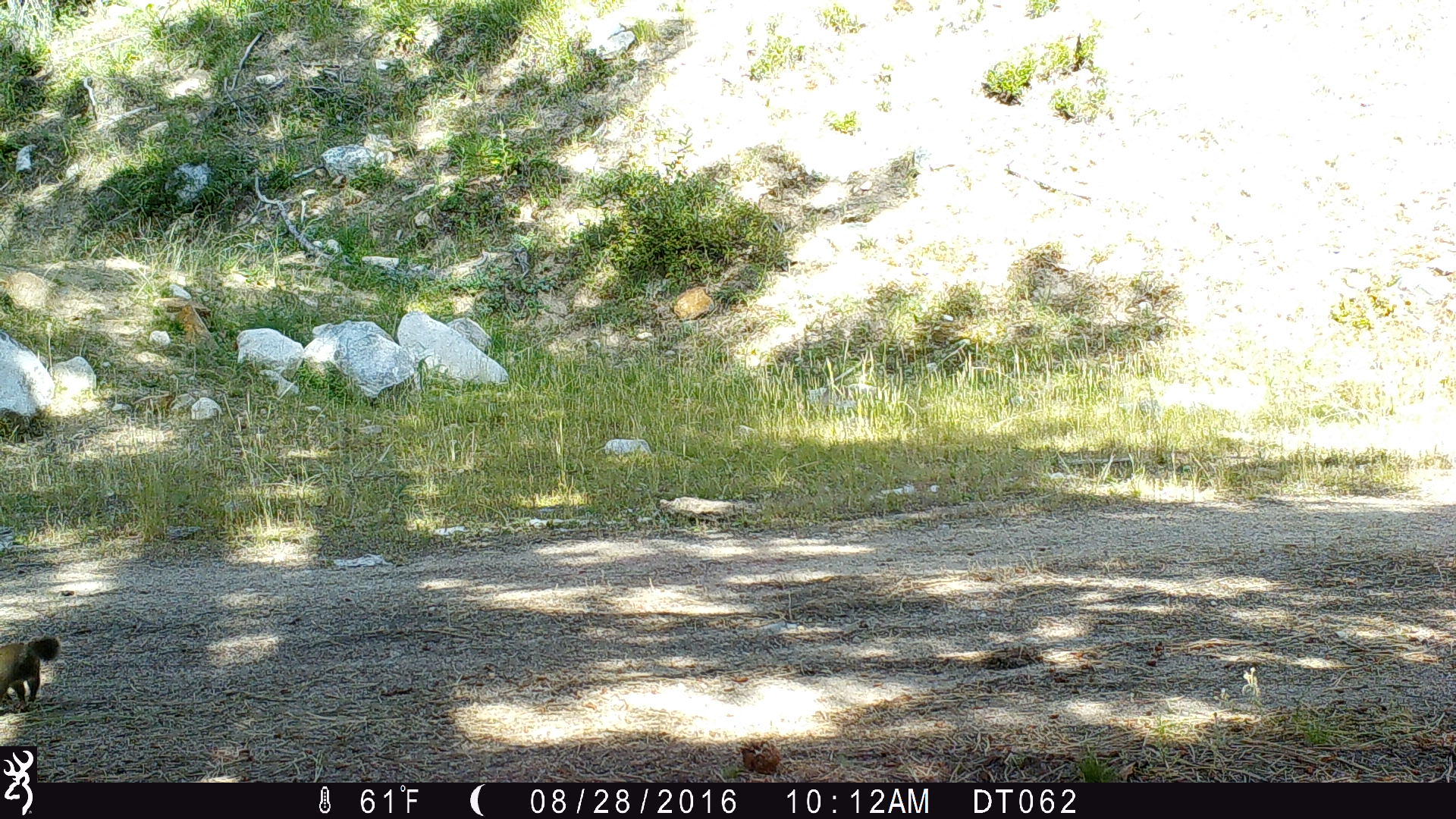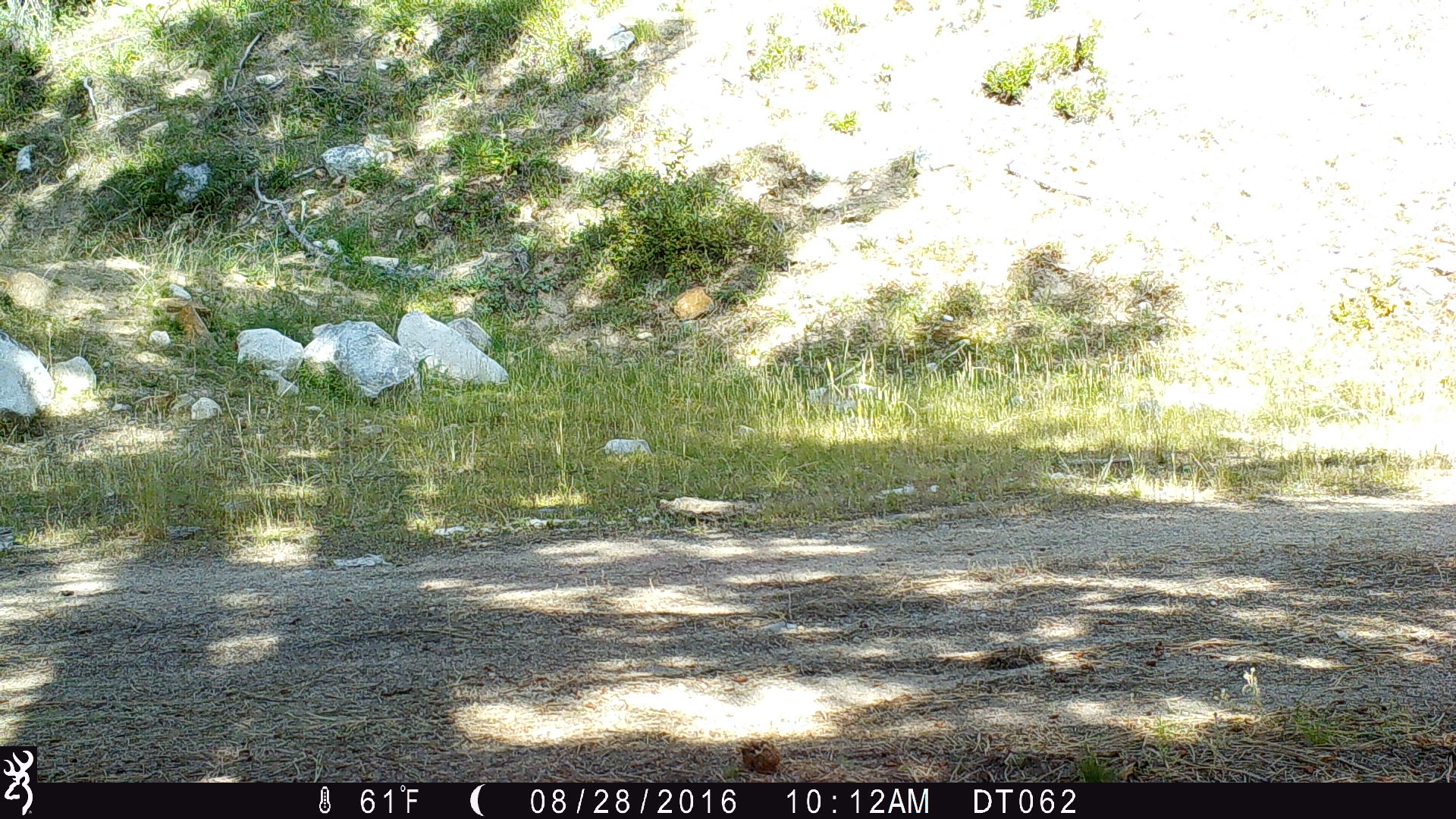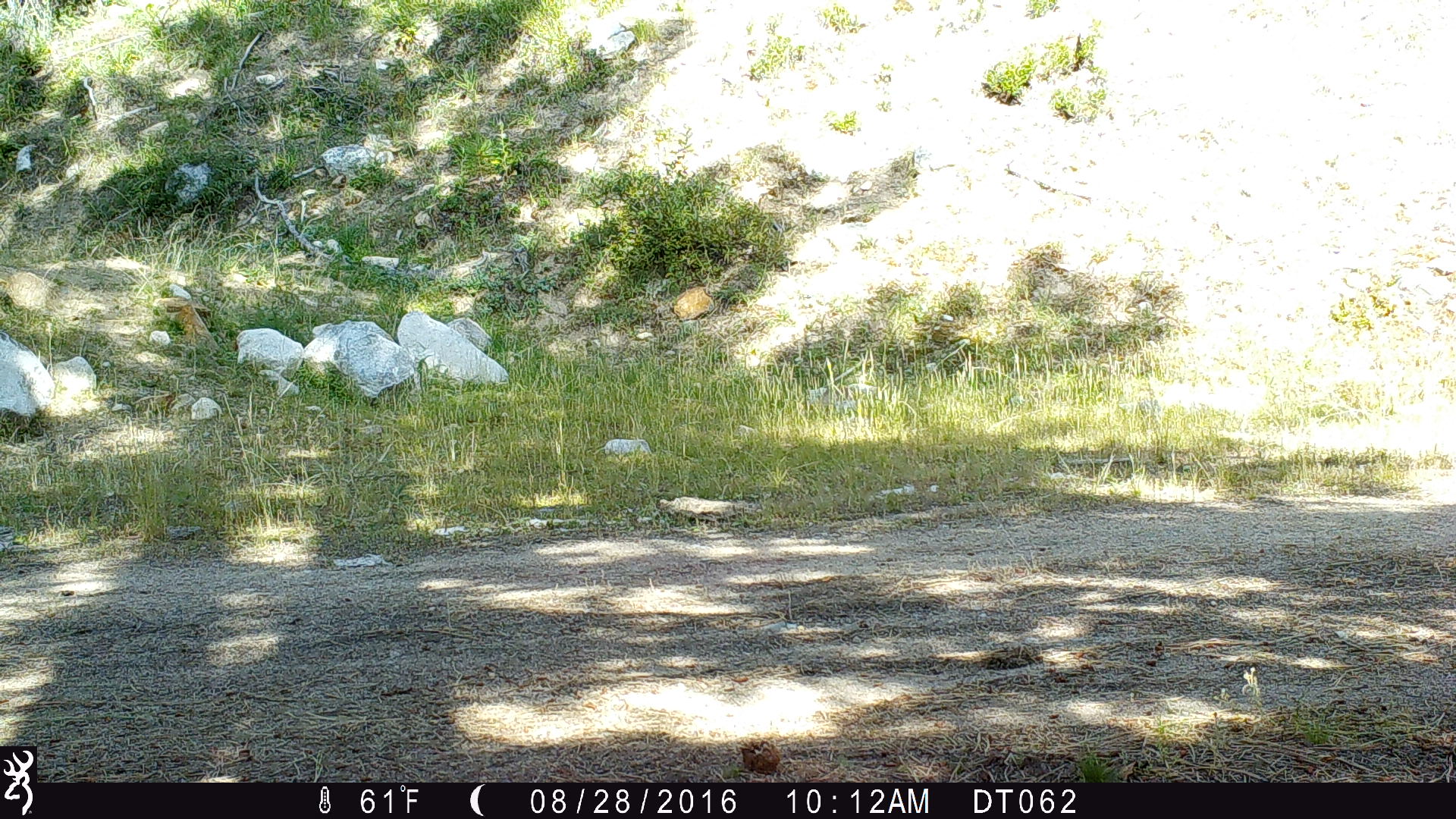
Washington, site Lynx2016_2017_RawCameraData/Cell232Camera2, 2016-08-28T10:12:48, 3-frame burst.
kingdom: Animalia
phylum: Chordata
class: Mammalia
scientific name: Mammalia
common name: small mammal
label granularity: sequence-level